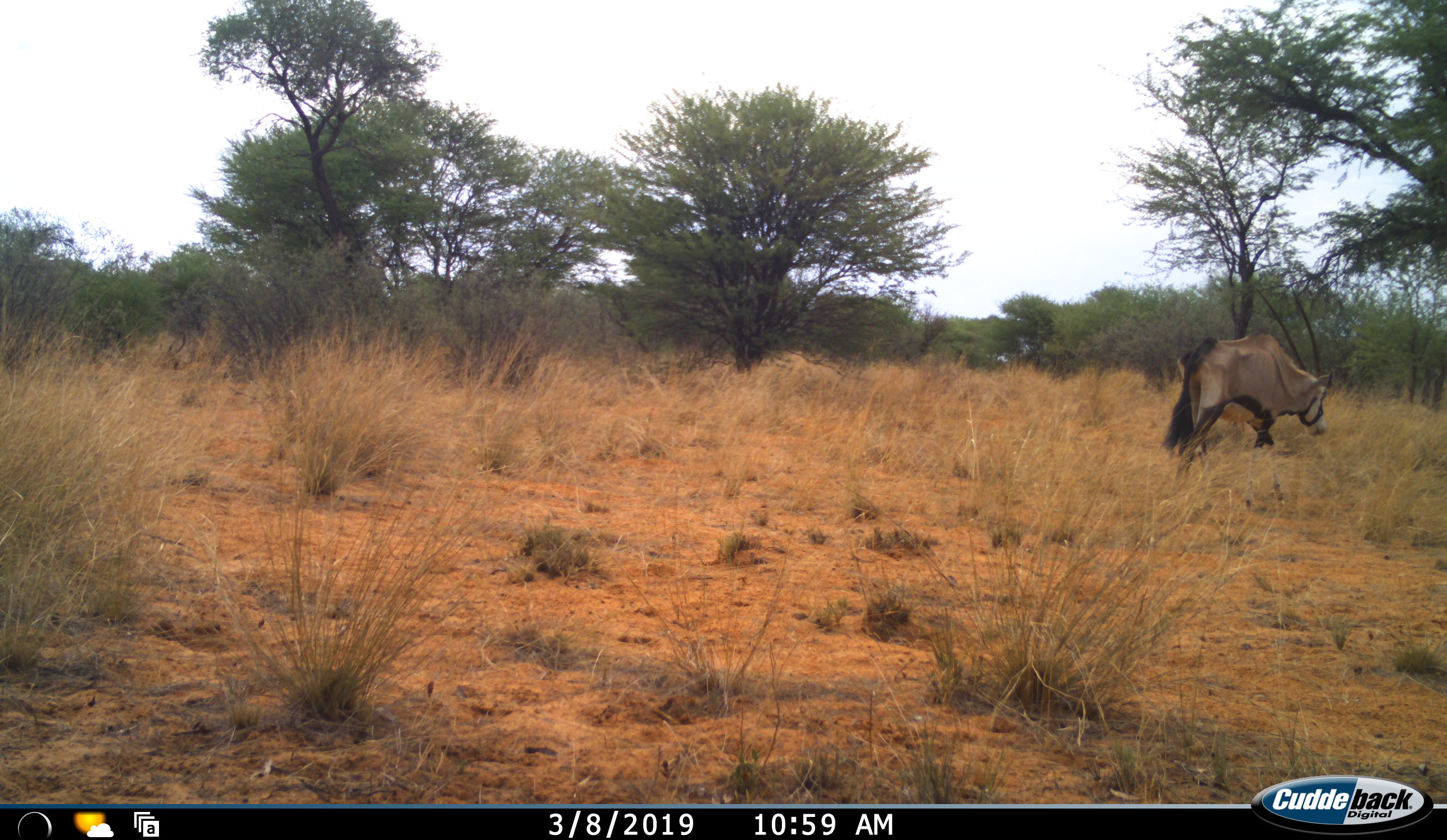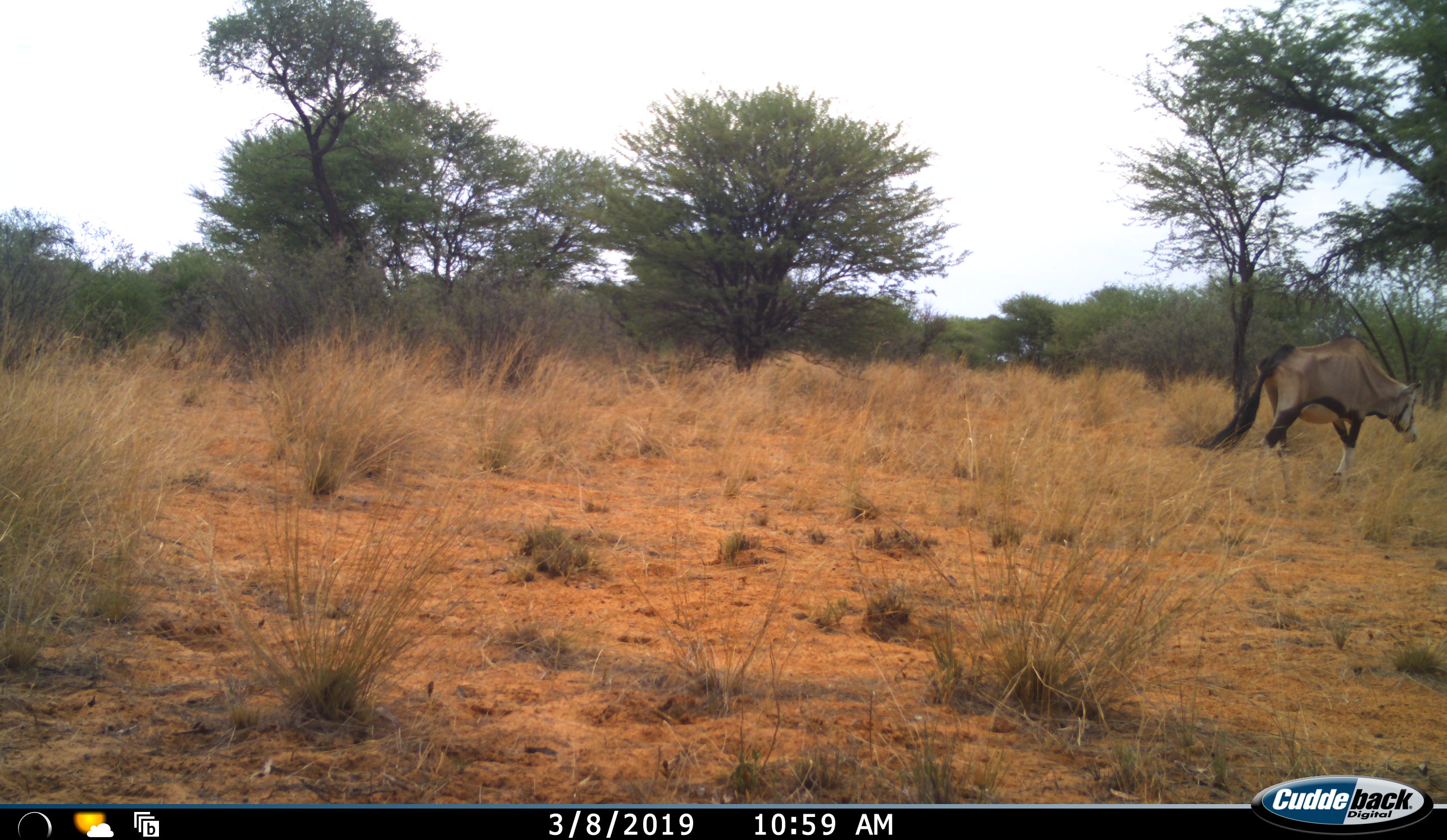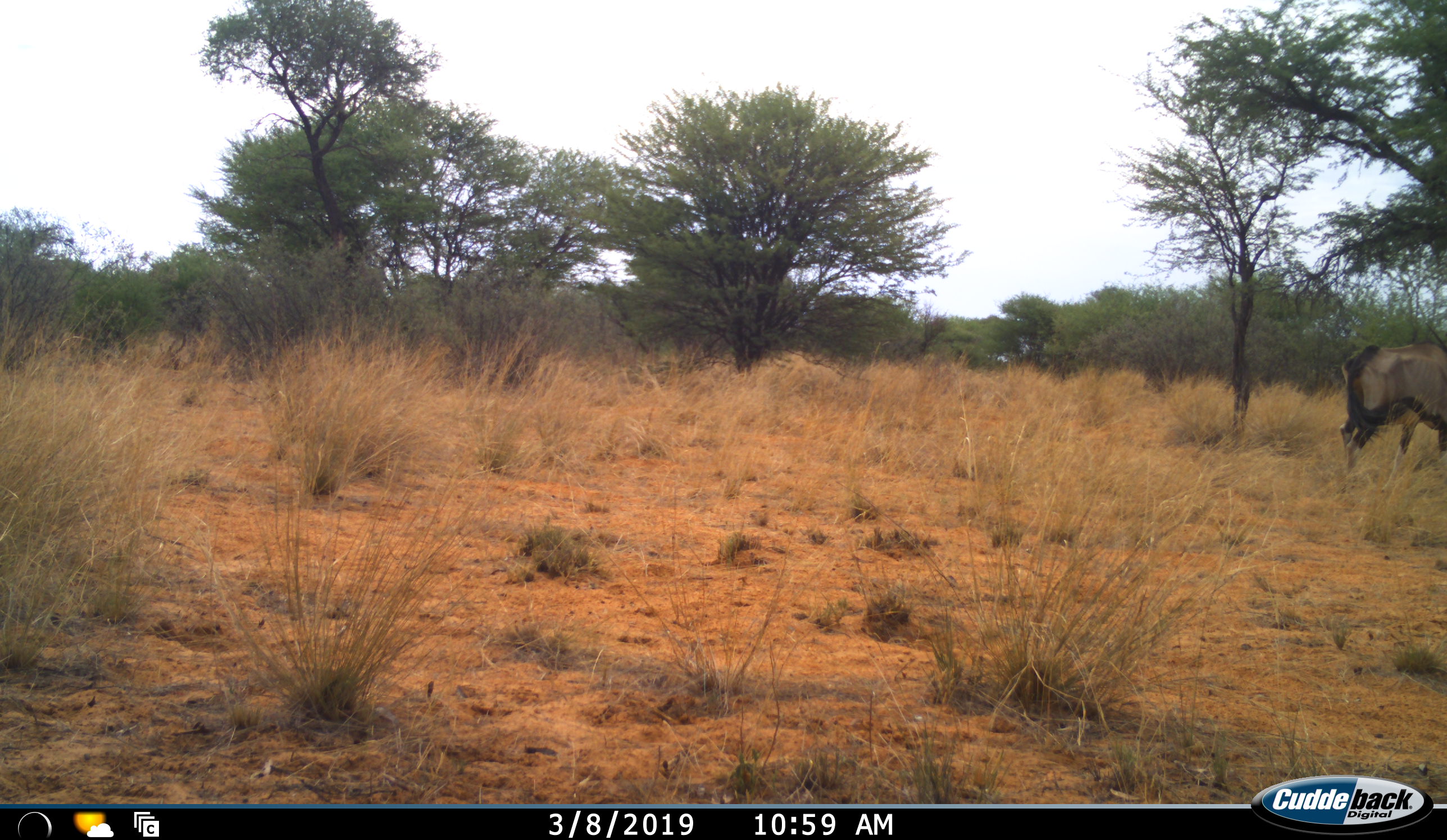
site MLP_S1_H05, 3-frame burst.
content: unidentified animal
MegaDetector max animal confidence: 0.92